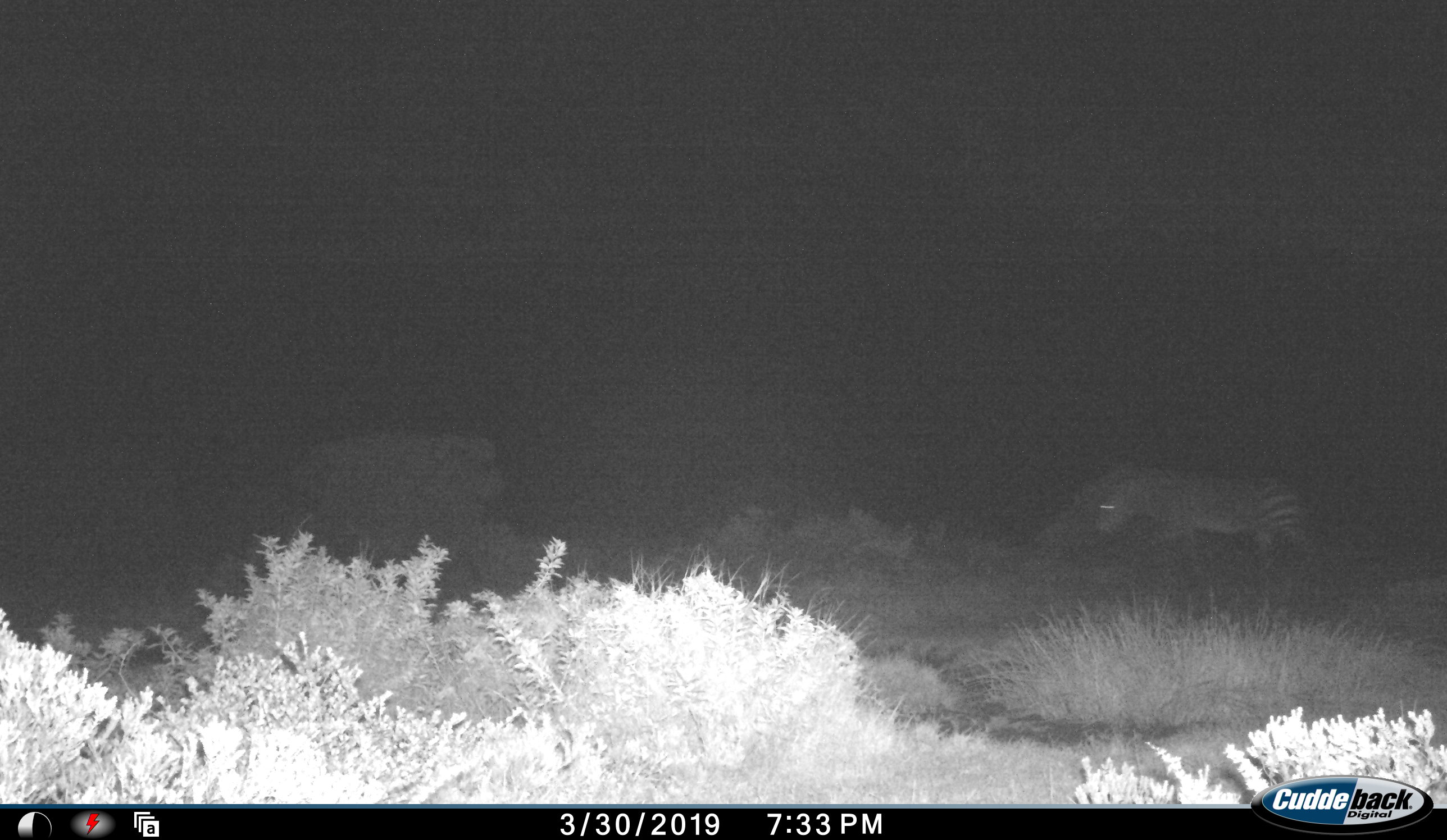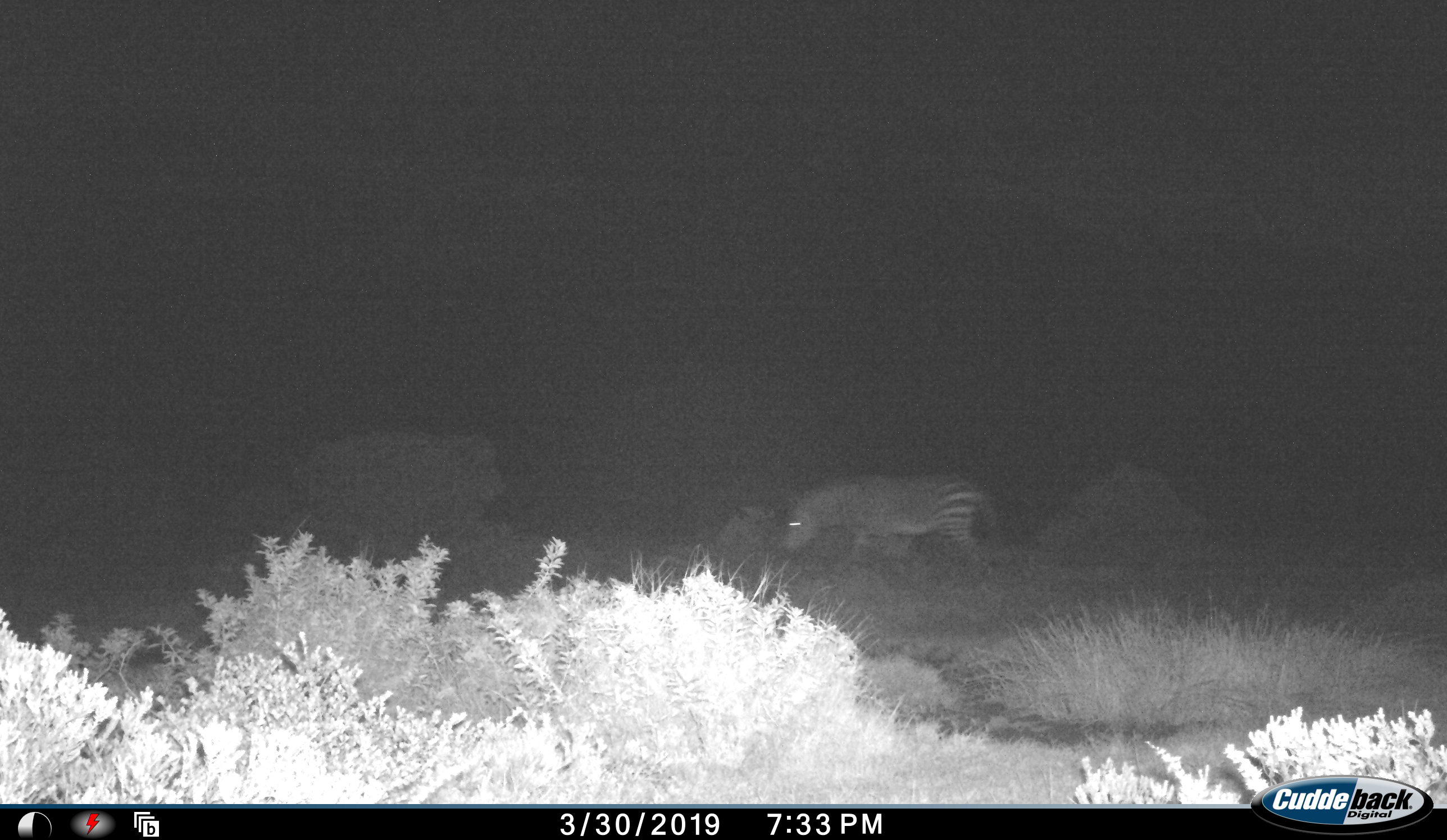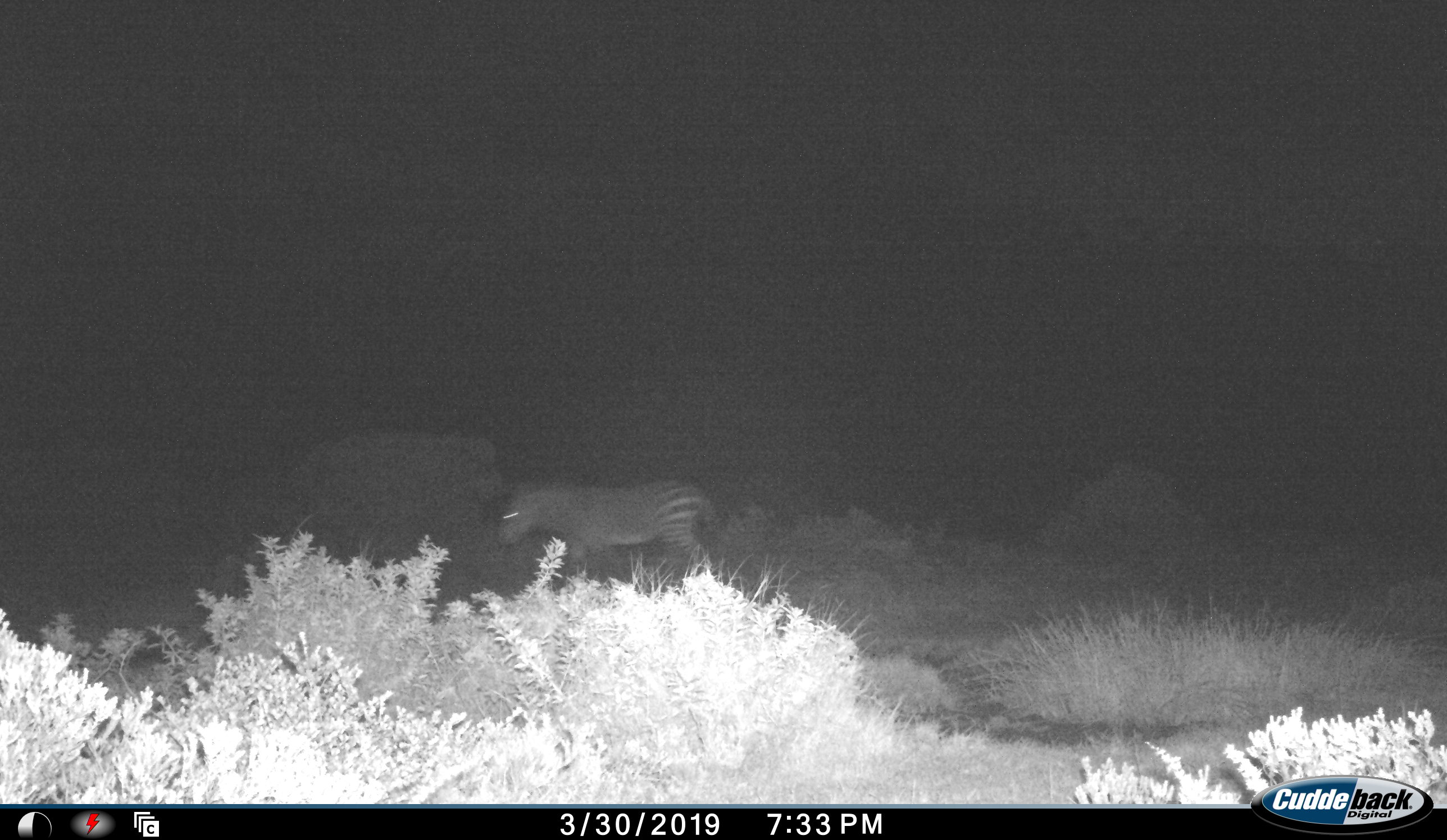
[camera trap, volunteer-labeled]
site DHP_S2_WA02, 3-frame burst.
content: unidentified animal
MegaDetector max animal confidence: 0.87